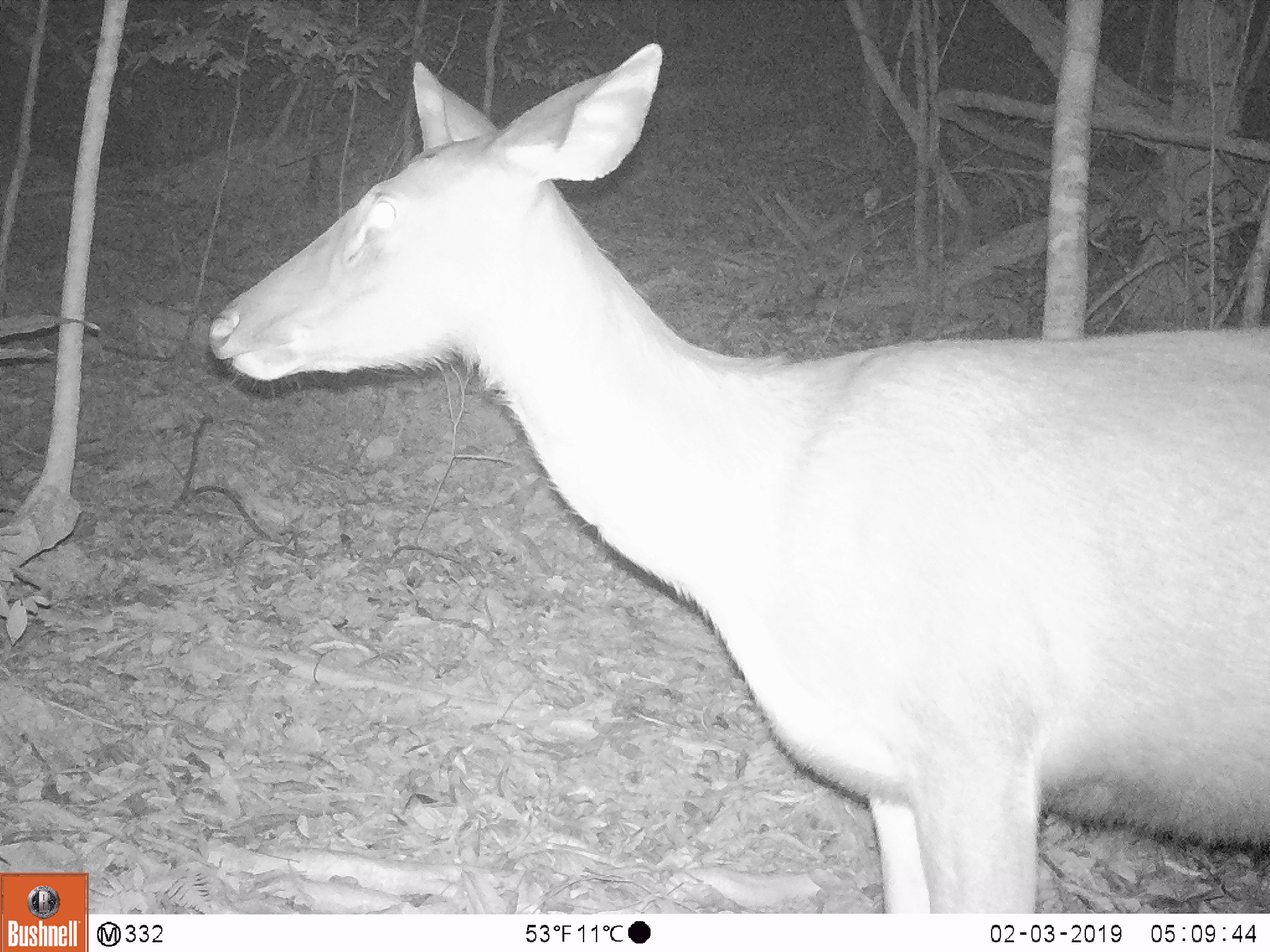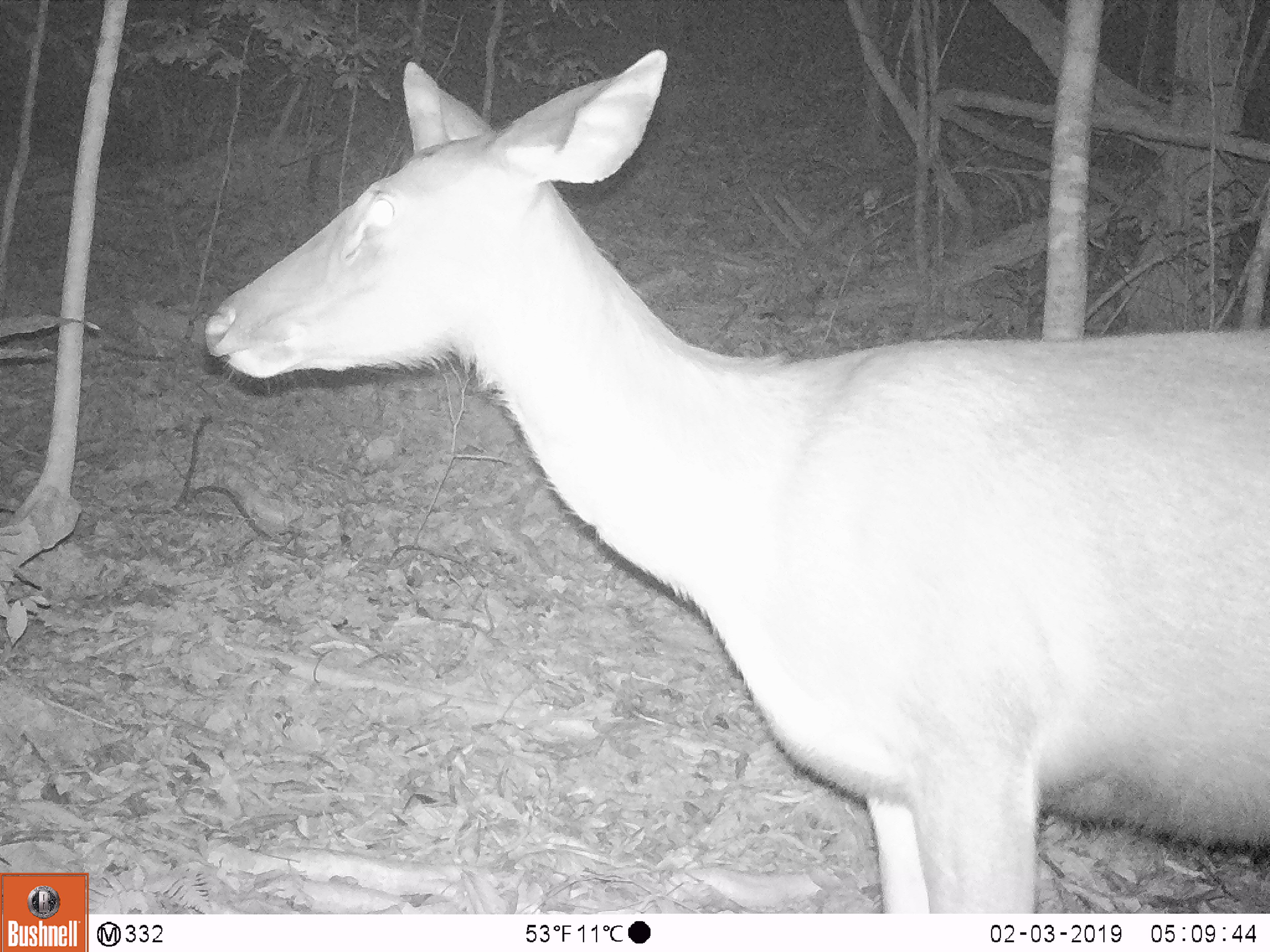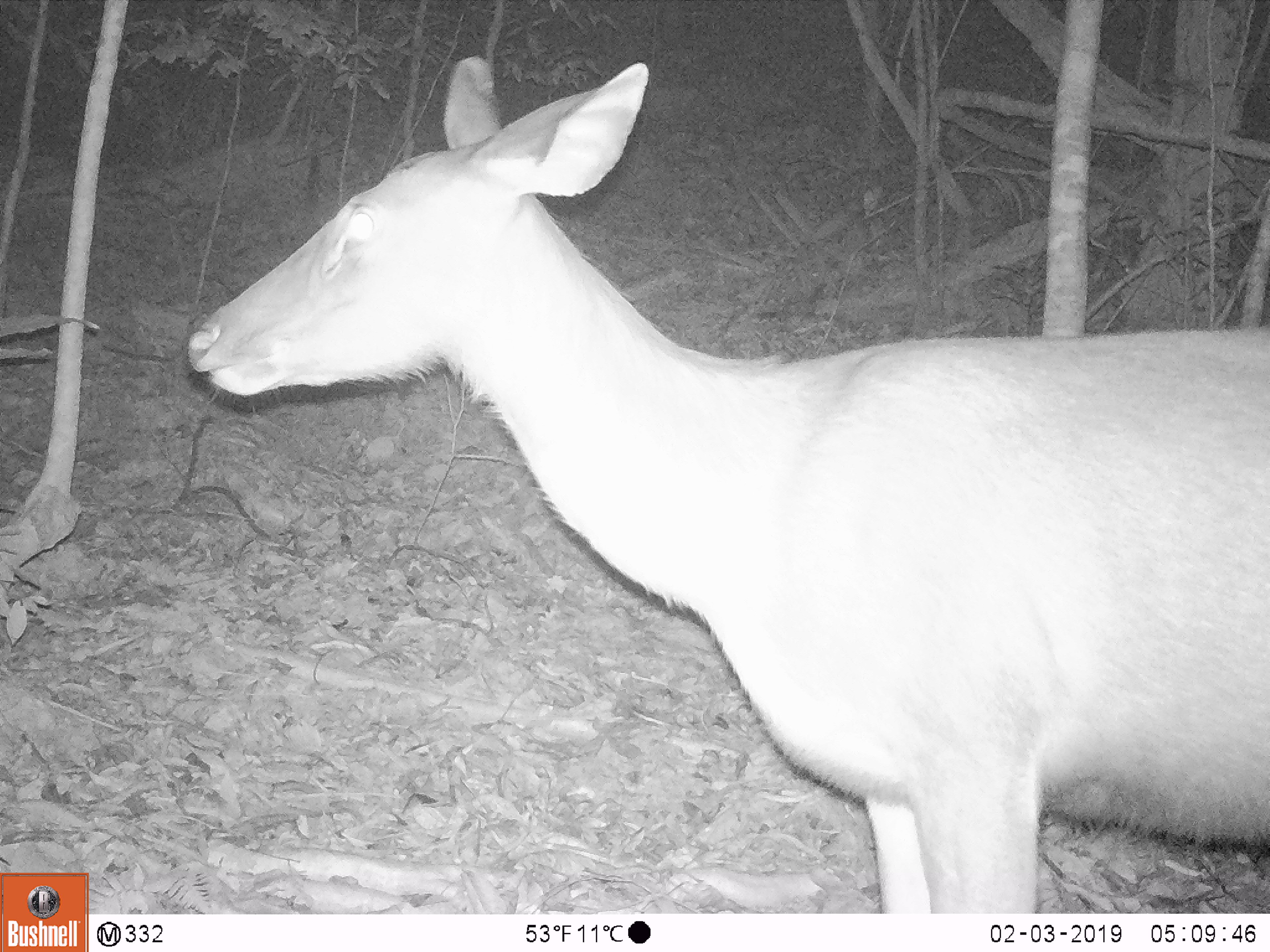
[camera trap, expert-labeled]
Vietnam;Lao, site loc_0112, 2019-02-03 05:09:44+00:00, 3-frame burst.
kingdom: Animalia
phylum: Chordata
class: Mammalia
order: Artiodactyla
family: Cervidae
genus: Rusa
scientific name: Rusa unicolor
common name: sambar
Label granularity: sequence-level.